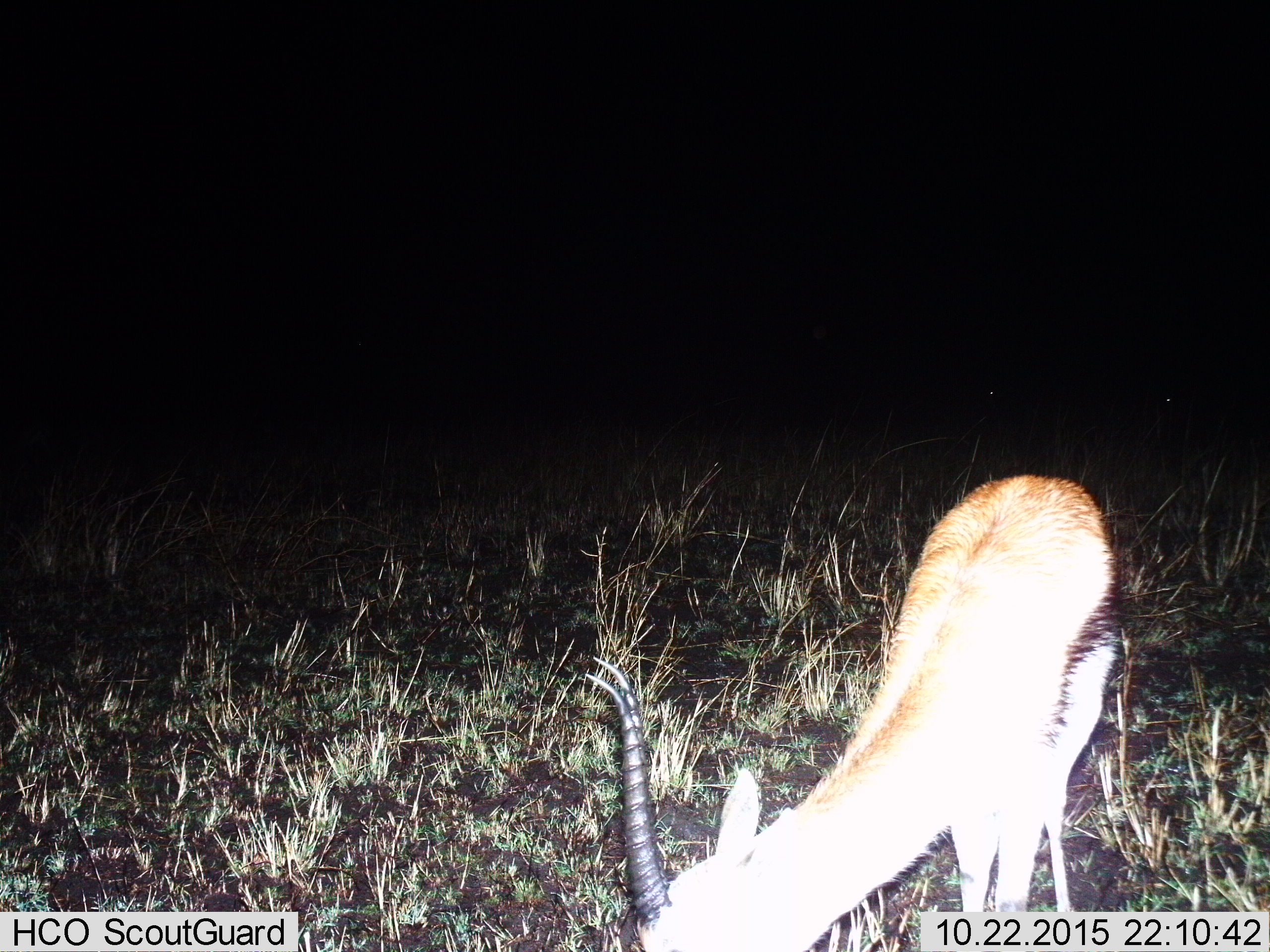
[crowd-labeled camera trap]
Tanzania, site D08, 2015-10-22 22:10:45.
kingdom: Animalia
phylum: Chordata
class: Mammalia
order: Artiodactyla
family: Bovidae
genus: Eudorcas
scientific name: Eudorcas thomsonii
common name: thomson's gazelle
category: gazellethomsons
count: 1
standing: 22%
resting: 0%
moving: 0%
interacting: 0%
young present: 6%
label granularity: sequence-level